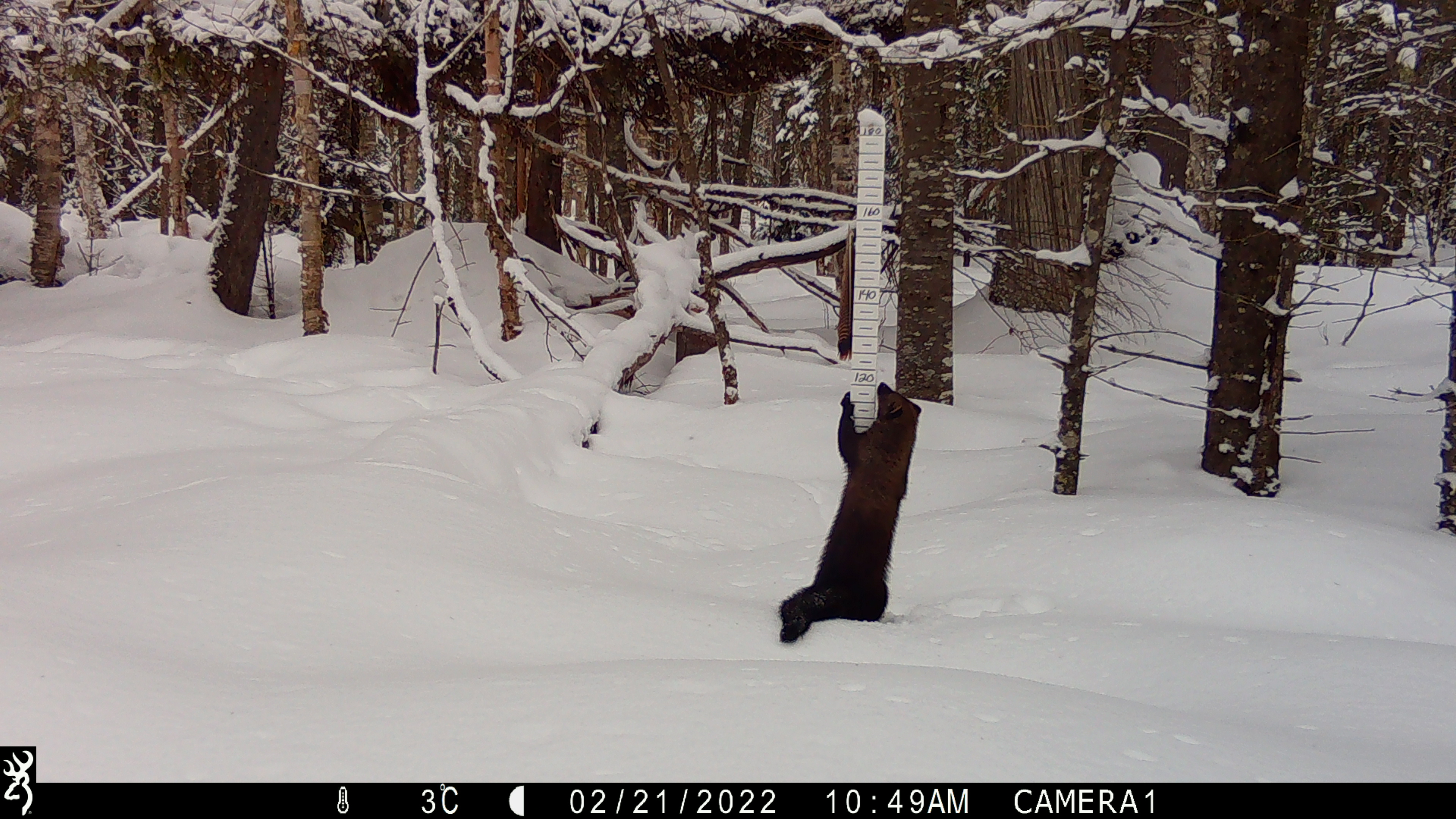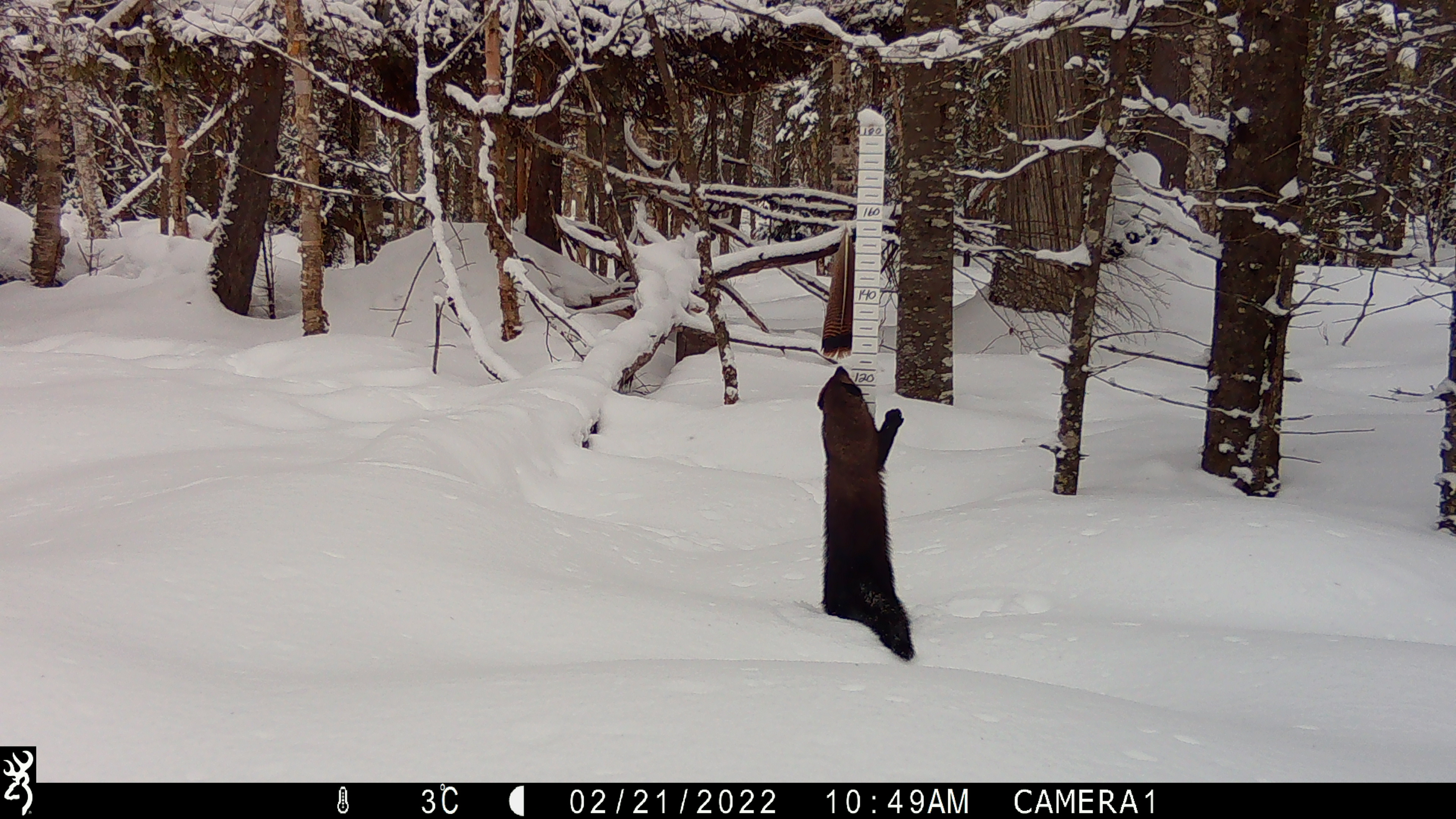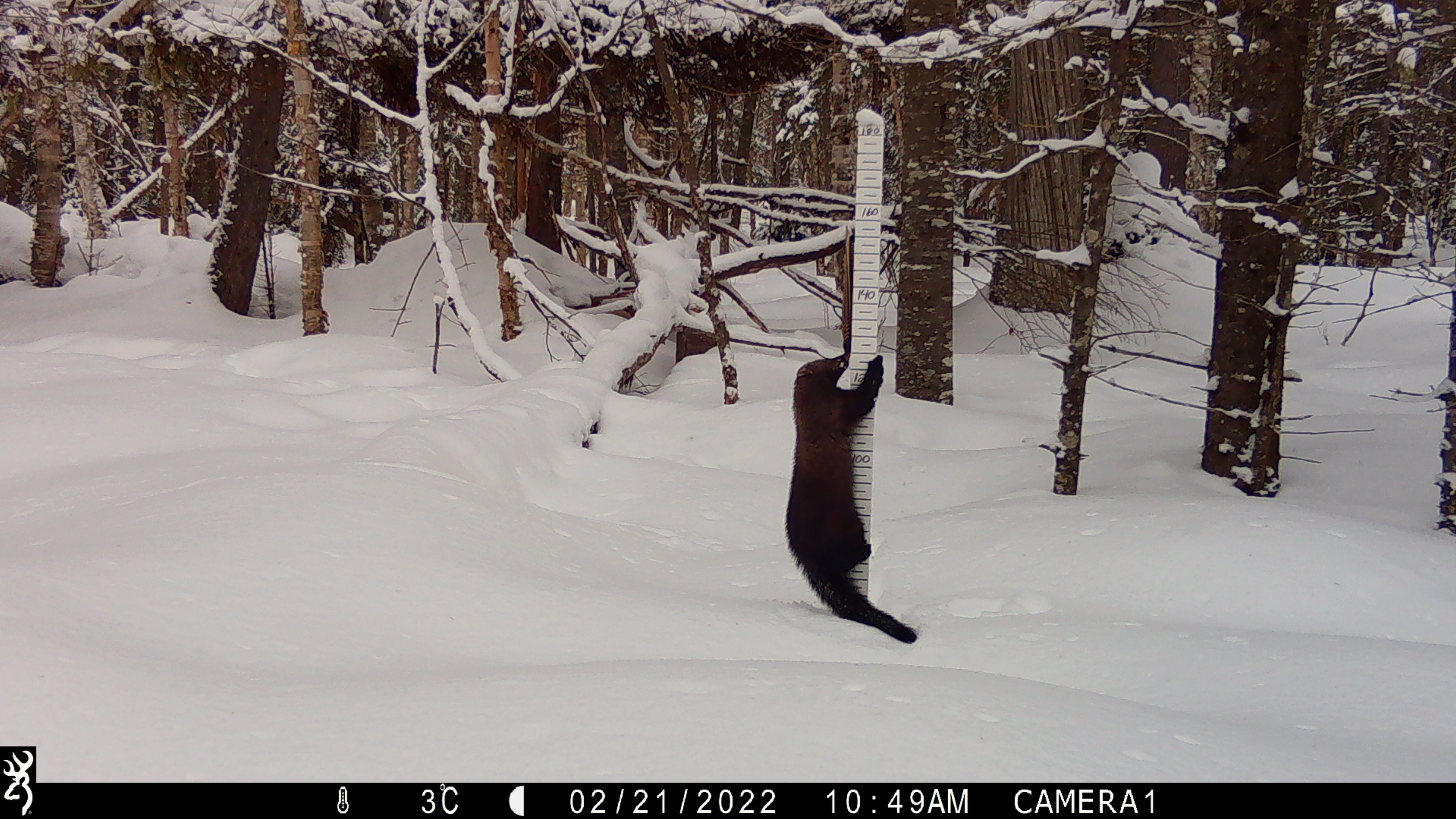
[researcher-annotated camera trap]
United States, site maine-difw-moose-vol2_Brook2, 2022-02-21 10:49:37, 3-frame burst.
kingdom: Animalia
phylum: Chordata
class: Mammalia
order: Carnivora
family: Mustelidae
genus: Pekania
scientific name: Pekania pennanti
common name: fisher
Fisher (Pekania pennanti).